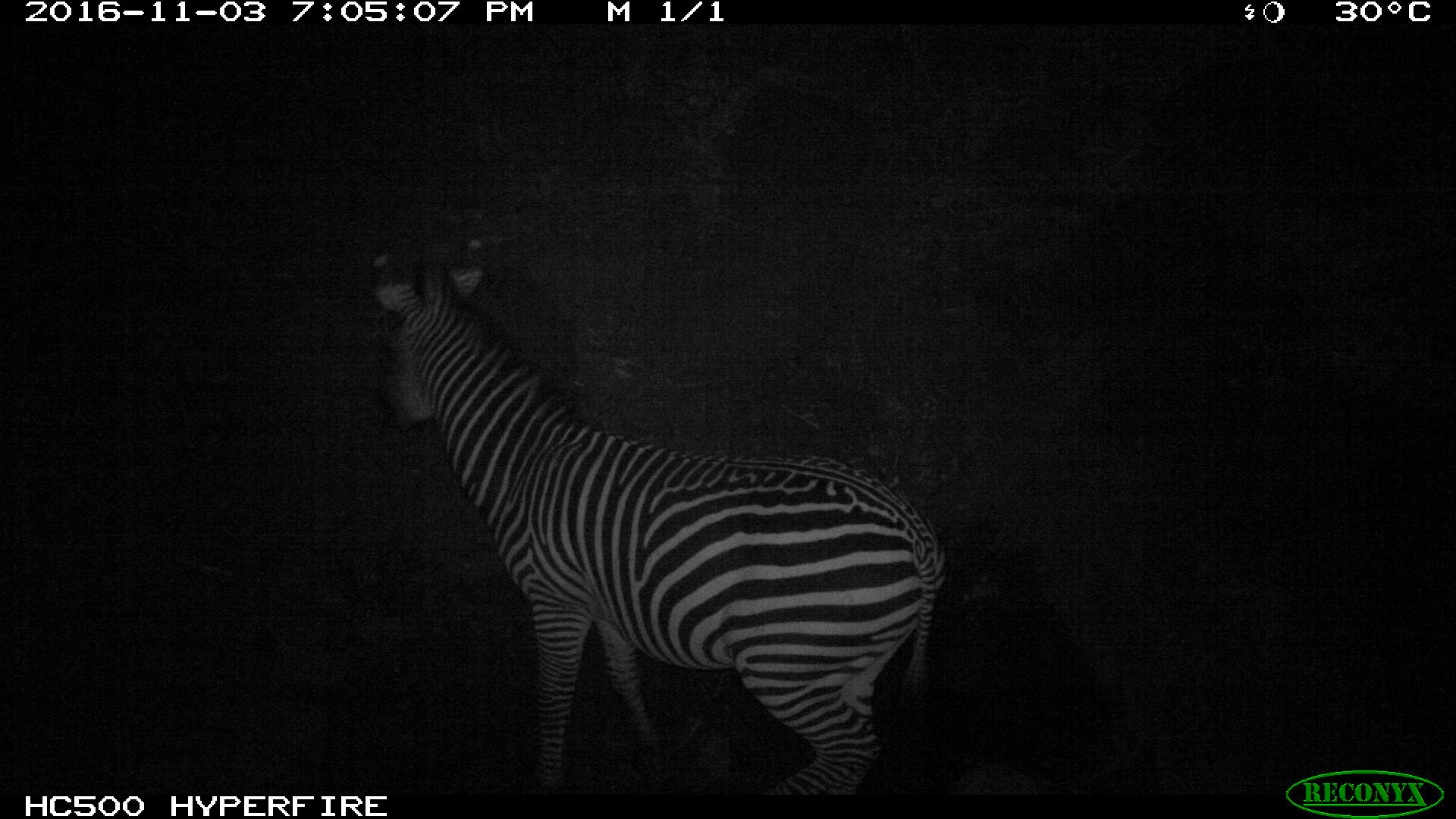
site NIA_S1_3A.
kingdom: Animalia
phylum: Chordata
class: Mammalia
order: Perissodactyla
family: Equidae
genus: Equus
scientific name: Equus quagga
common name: plains zebra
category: zebraplains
Zebraplains (plains zebra) (Equus quagga), count 1. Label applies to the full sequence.